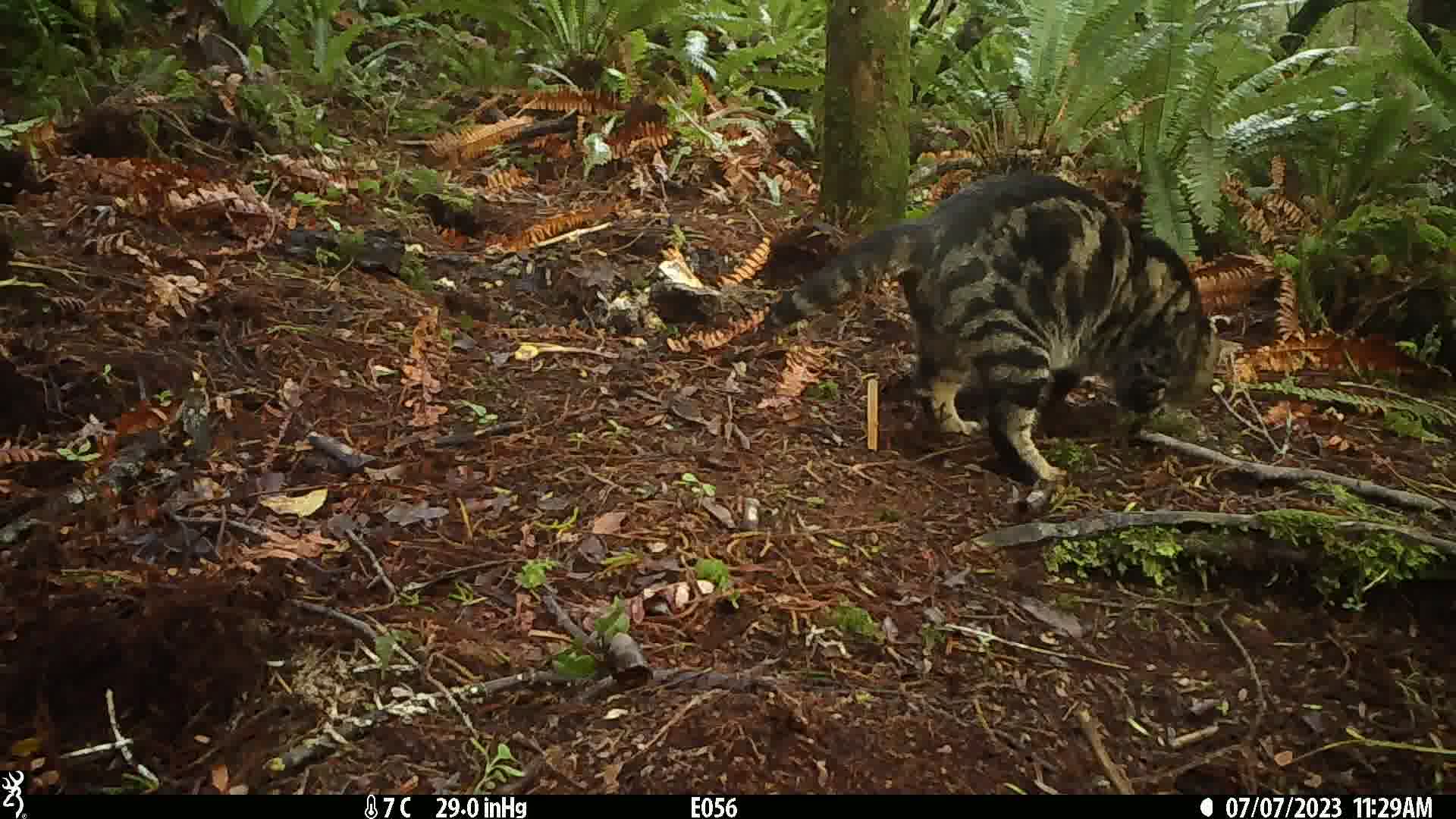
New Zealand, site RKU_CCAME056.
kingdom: Animalia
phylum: Chordata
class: Mammalia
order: Carnivora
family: Felidae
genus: Felis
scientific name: Felis catus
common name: domestic cat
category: cat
Cat (domestic cat) (Felis catus).